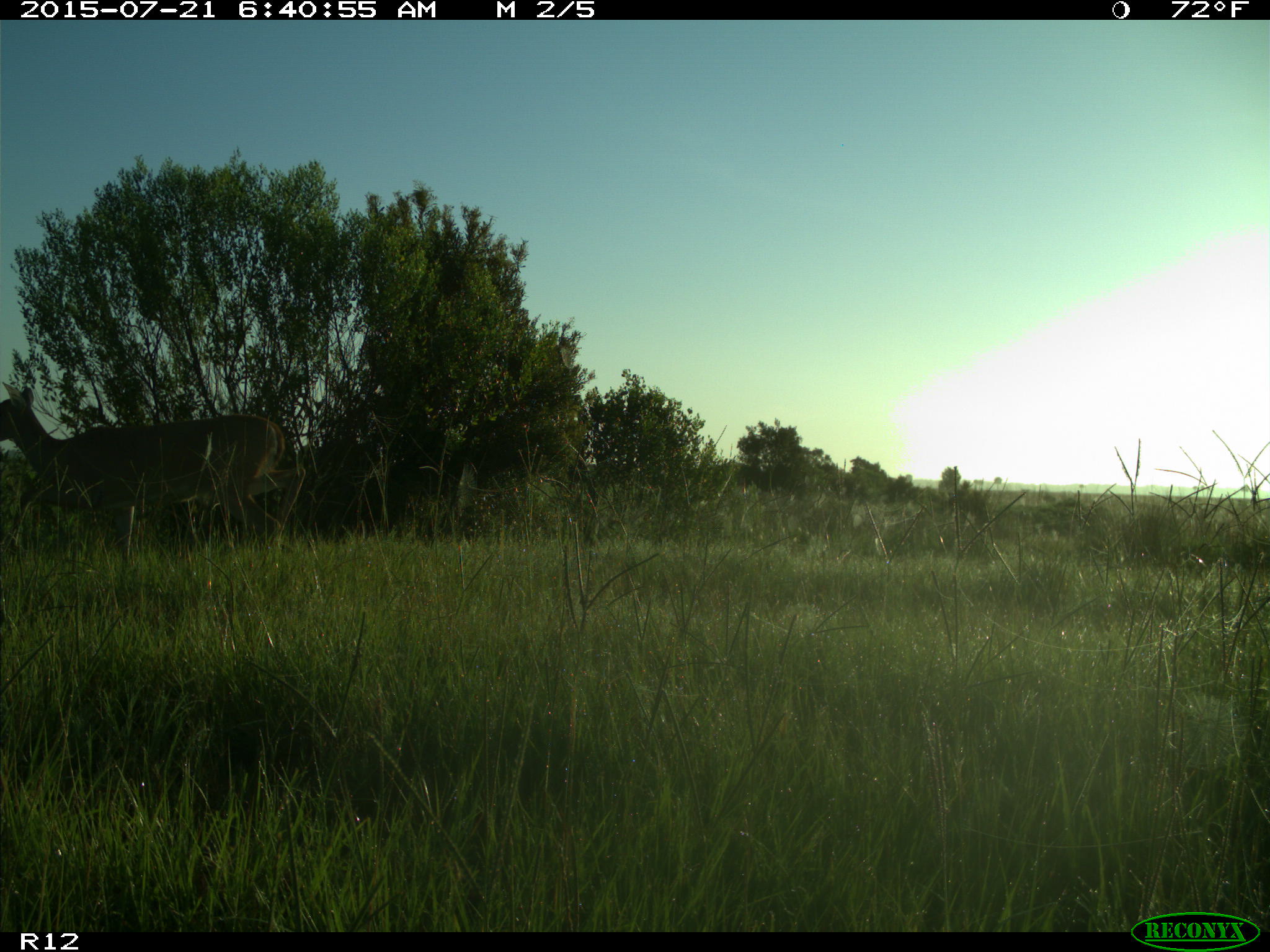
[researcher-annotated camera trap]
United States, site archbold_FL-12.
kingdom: Animalia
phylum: Chordata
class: Mammalia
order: Artiodactyla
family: Cervidae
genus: Odocoileus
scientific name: Odocoileus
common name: deer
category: unidentified deer